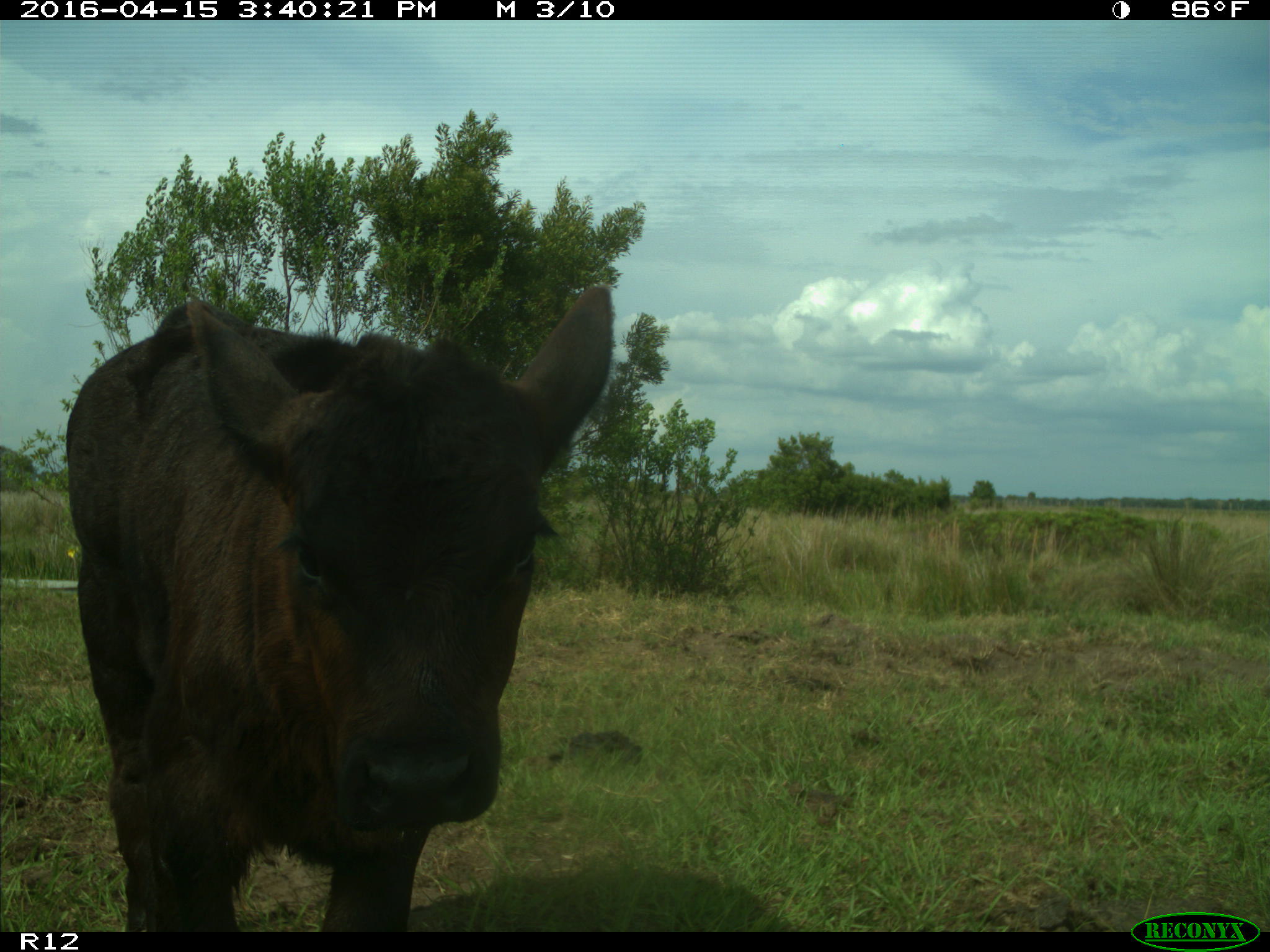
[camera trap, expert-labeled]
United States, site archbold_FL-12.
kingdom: Animalia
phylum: Chordata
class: Mammalia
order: Artiodactyla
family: Bovidae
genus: Bos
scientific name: Bos taurus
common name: domestic cow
Bos taurus (domestic cow).